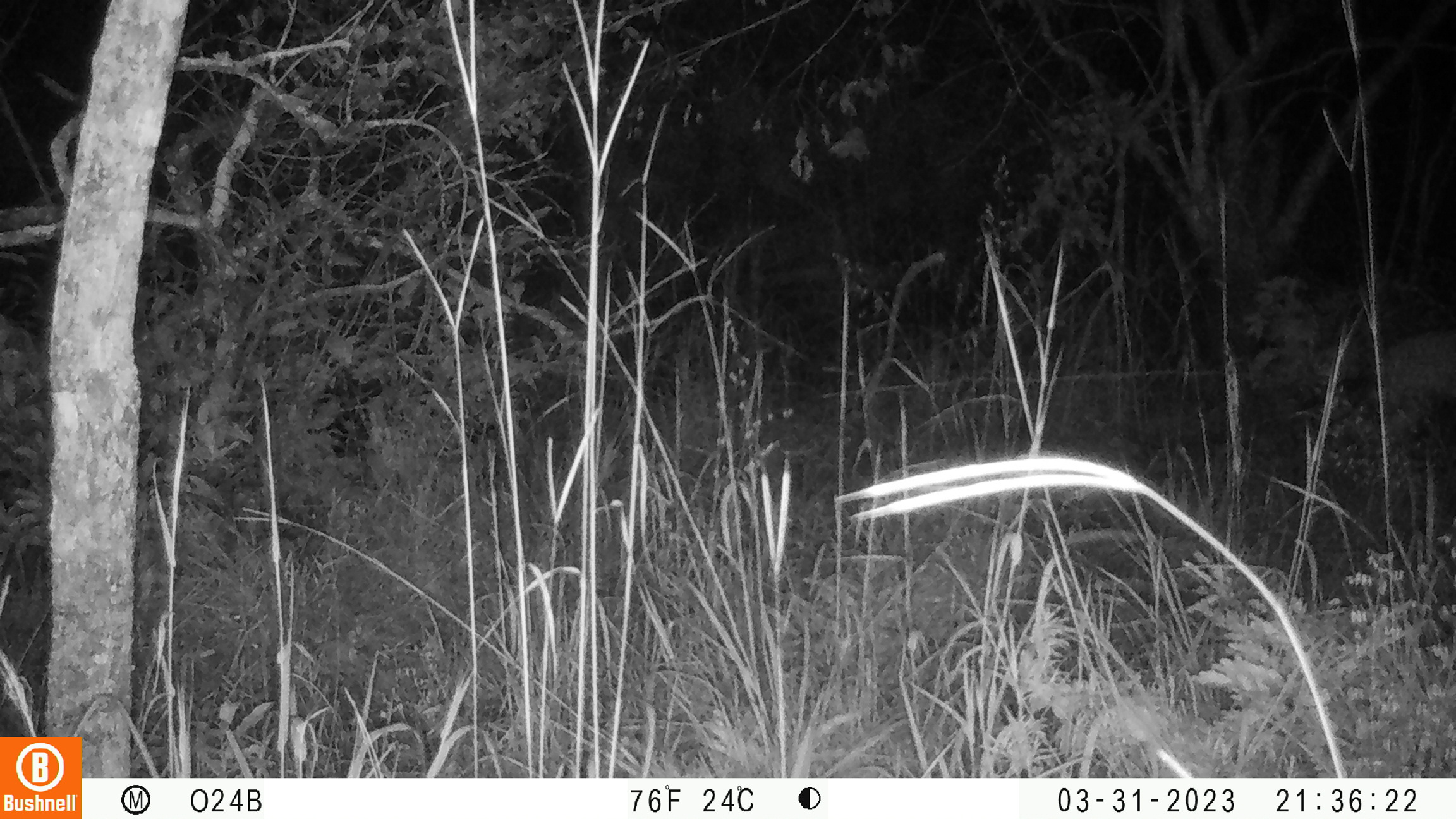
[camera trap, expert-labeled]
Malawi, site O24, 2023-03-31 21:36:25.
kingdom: Animalia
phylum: Chordata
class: Mammalia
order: Artiodactyla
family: Bovidae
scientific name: Antilopinae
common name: small antelope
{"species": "small antelope (Antilopinae)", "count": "1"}